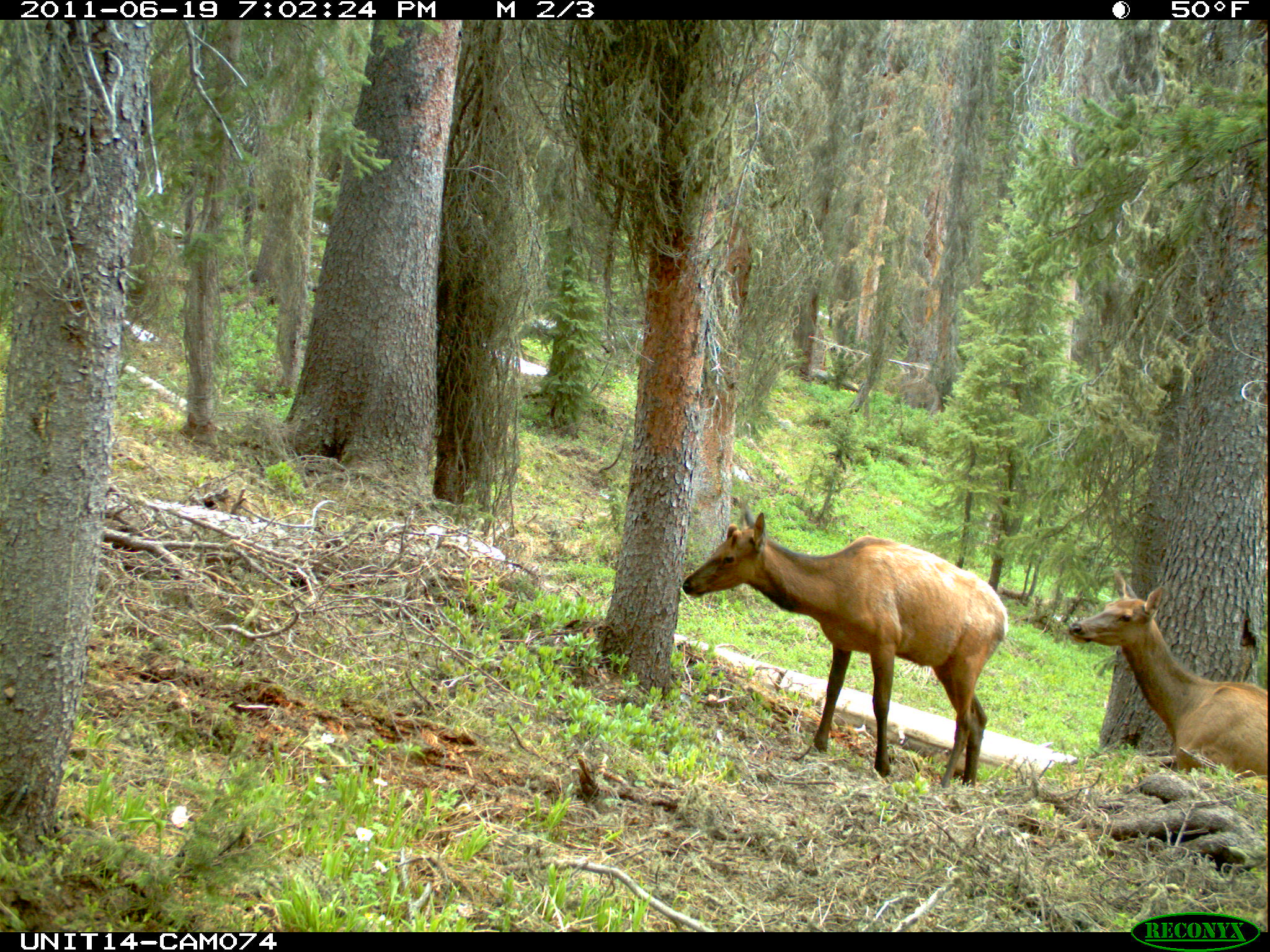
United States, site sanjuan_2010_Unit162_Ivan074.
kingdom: Animalia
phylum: Chordata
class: Mammalia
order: Artiodactyla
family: Cervidae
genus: Cervus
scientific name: Cervus elaphus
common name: red deer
Cervus elaphus (red deer).